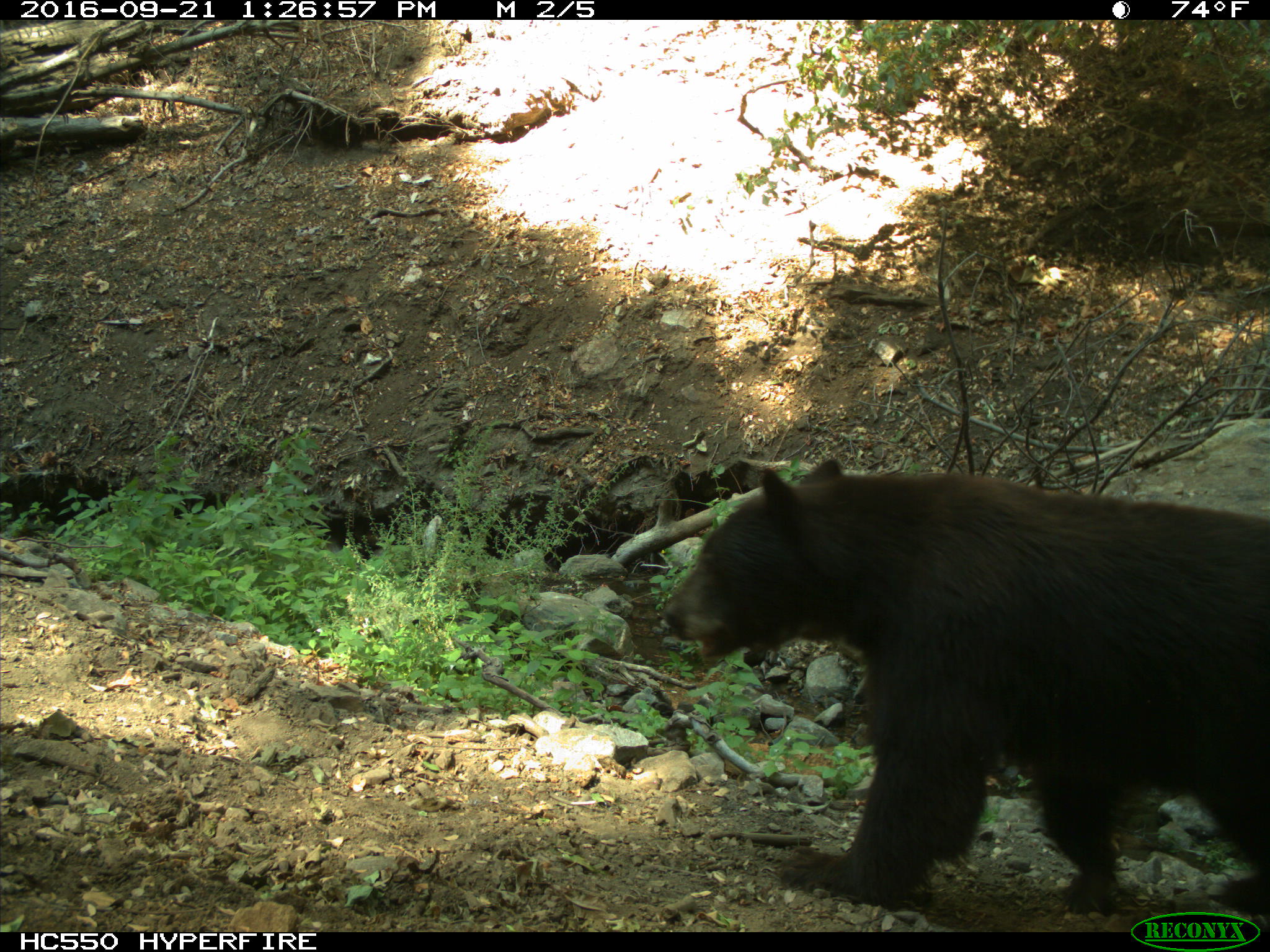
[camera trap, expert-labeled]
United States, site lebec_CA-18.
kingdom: Animalia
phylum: Chordata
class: Mammalia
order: Carnivora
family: Ursidae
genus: Ursus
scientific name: Ursus americanus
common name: american black bear